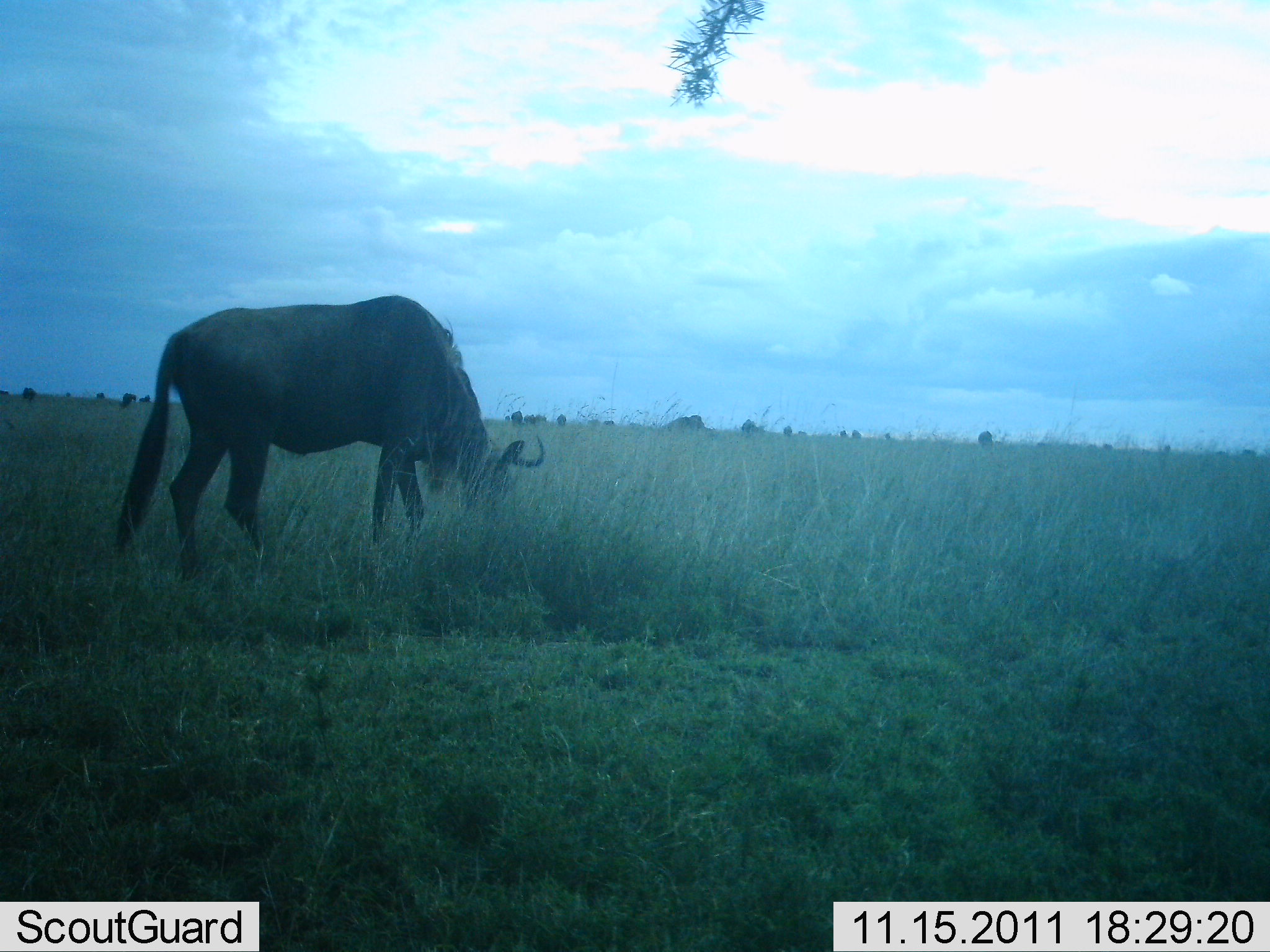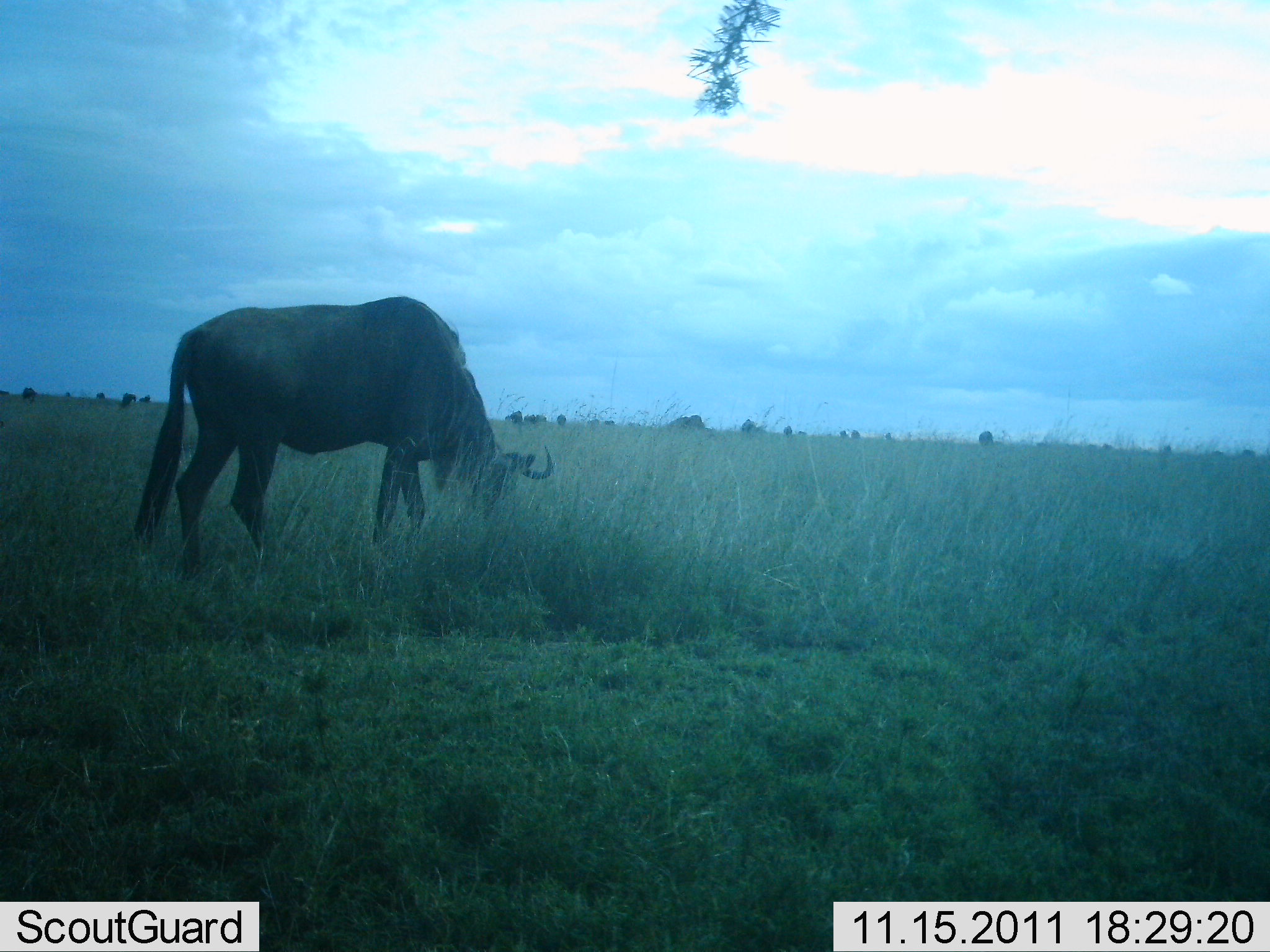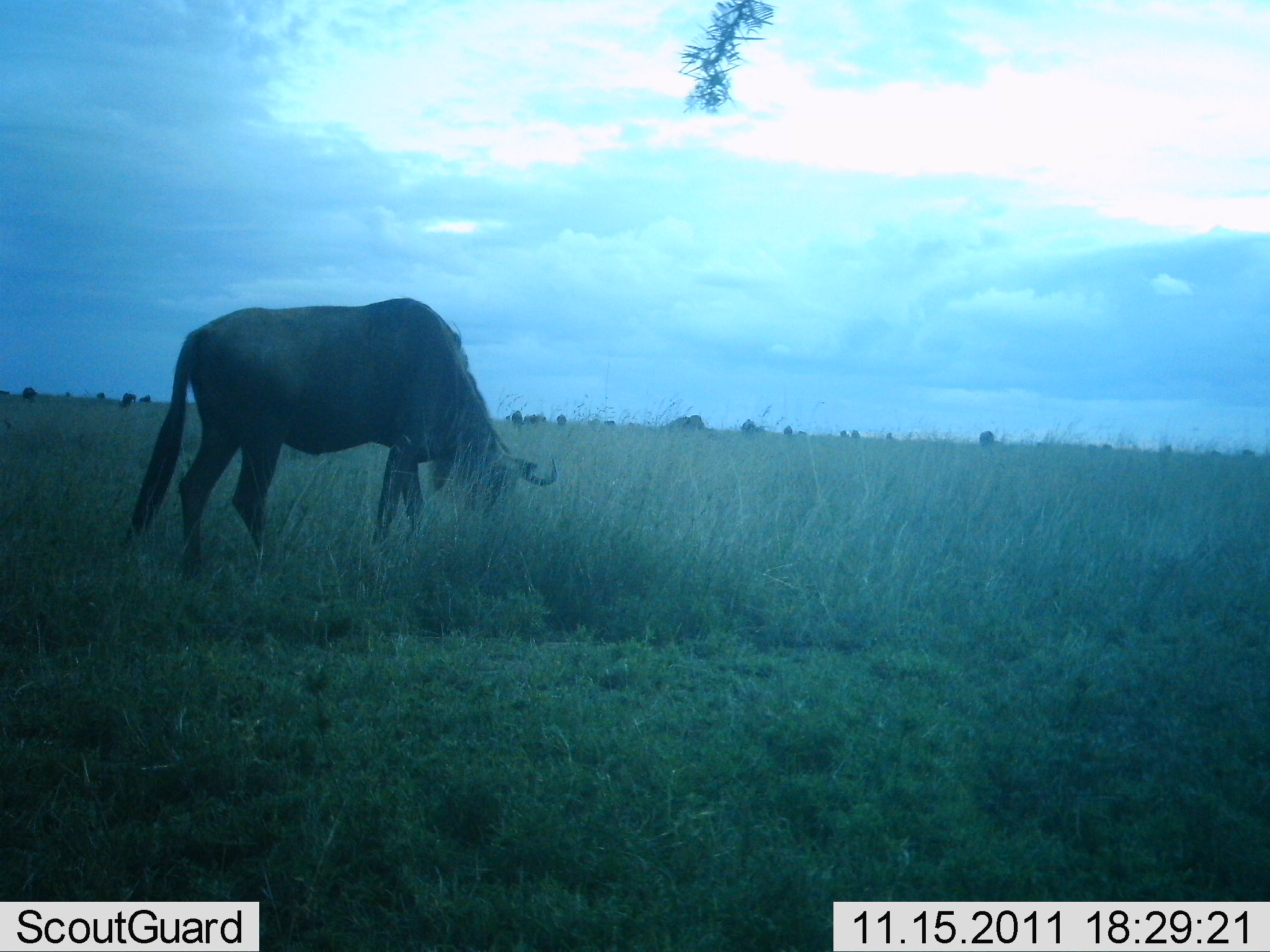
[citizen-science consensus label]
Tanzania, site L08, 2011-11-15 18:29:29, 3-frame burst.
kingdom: Animalia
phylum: Chordata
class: Mammalia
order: Artiodactyla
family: Bovidae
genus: Connochaetes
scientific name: Connochaetes taurinus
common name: blue wildebeest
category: wildebeest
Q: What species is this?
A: Wildebeest (blue wildebeest) (Connochaetes taurinus).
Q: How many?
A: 1.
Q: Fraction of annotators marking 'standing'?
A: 6%.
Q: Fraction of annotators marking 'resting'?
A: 0%.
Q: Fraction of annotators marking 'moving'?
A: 6%.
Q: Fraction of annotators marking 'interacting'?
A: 0%.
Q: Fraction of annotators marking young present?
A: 0%.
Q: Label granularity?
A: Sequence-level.